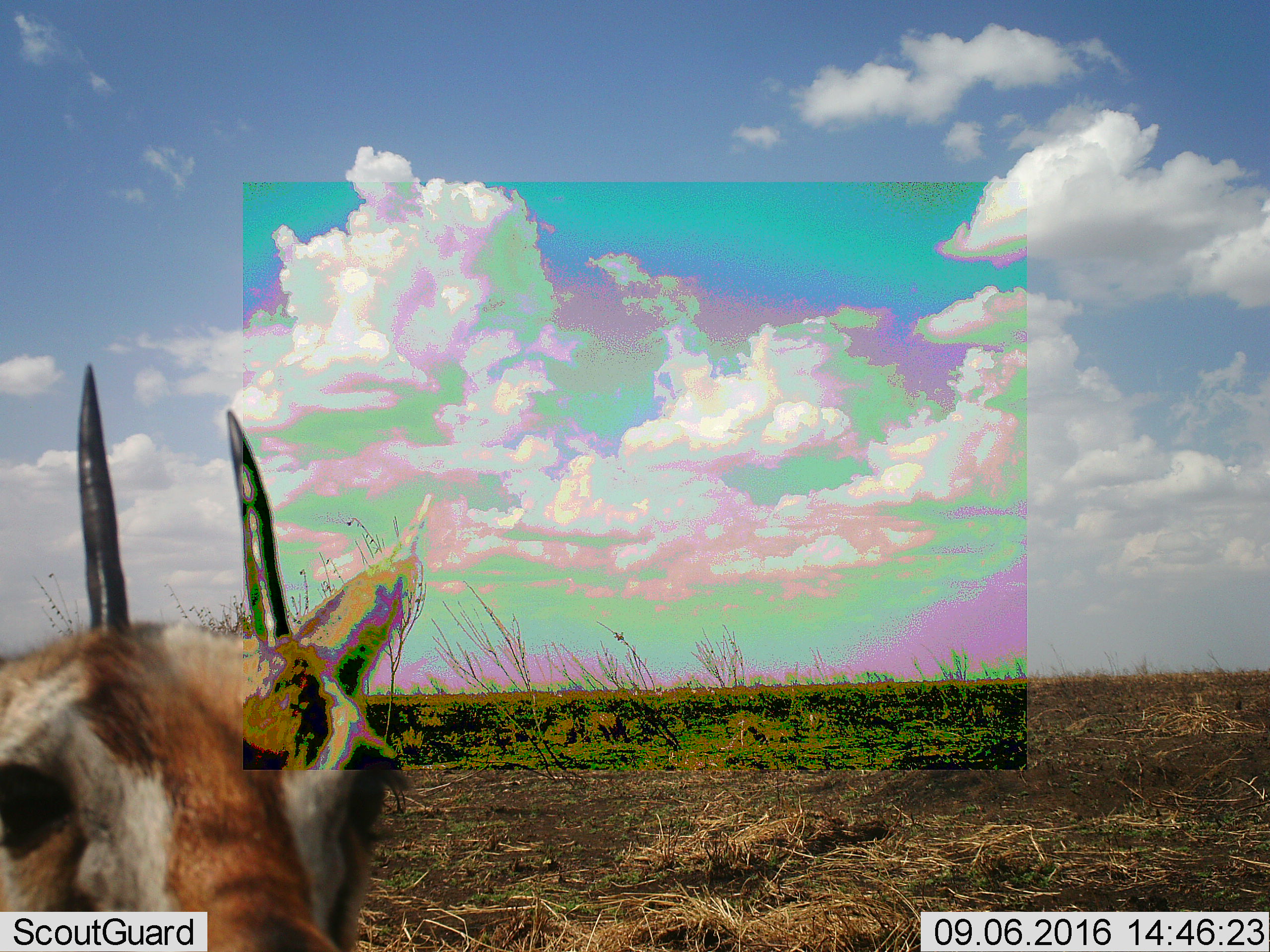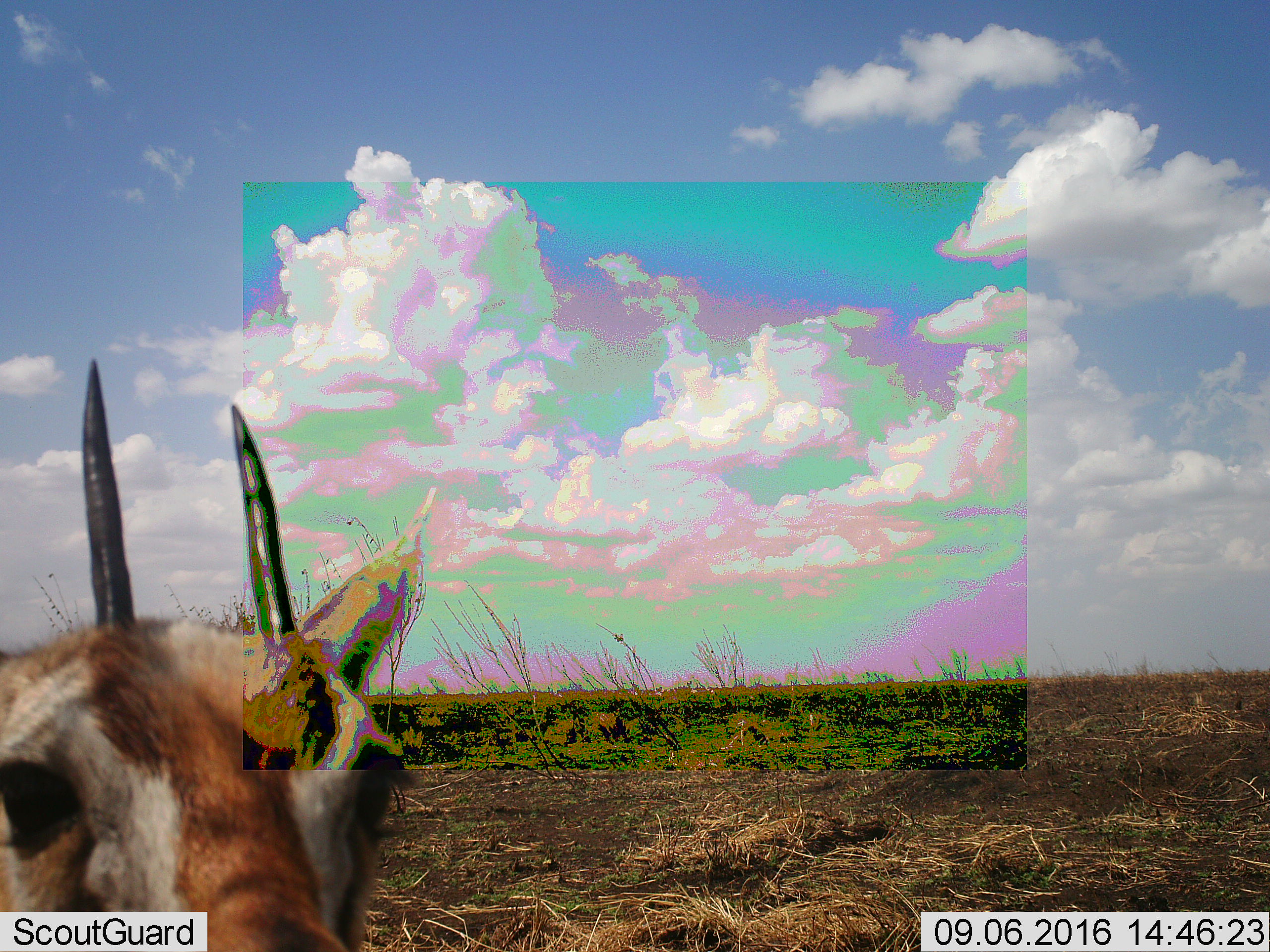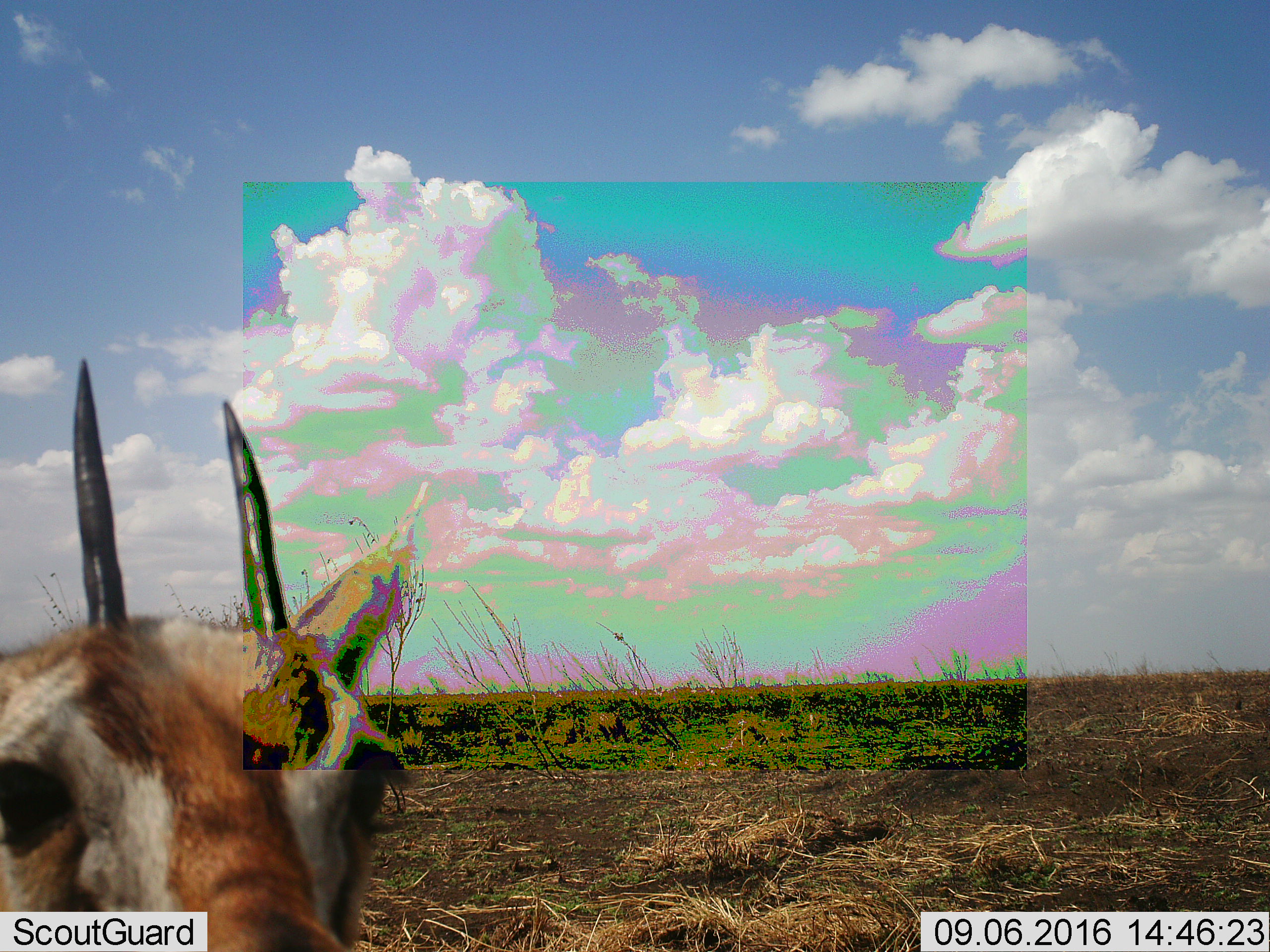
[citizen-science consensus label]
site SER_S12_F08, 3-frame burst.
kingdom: Animalia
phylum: Chordata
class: Mammalia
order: Artiodactyla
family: Bovidae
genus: Eudorcas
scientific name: Eudorcas thomsonii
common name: thomson's gazelle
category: gazellethomsons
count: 1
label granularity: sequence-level